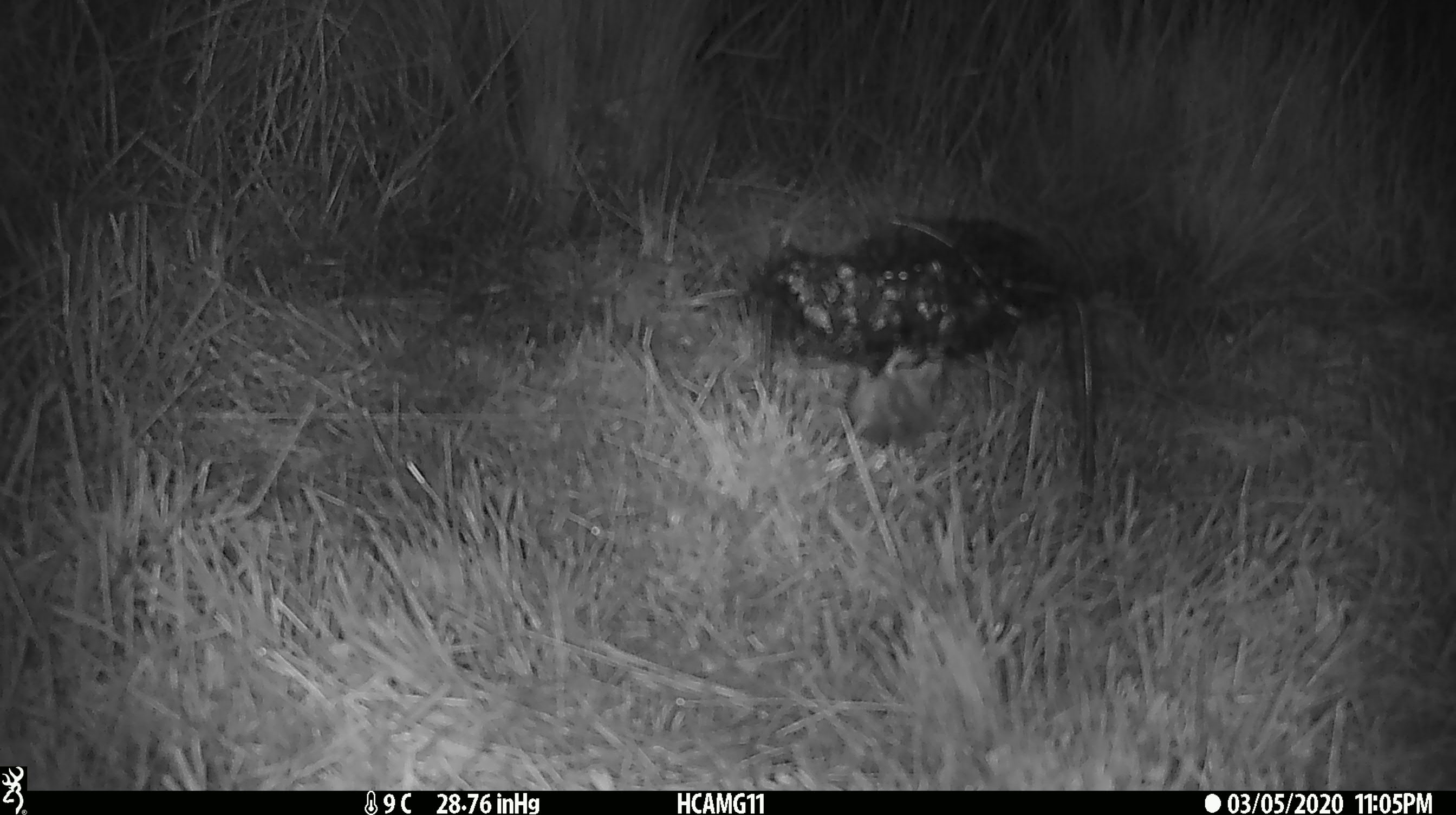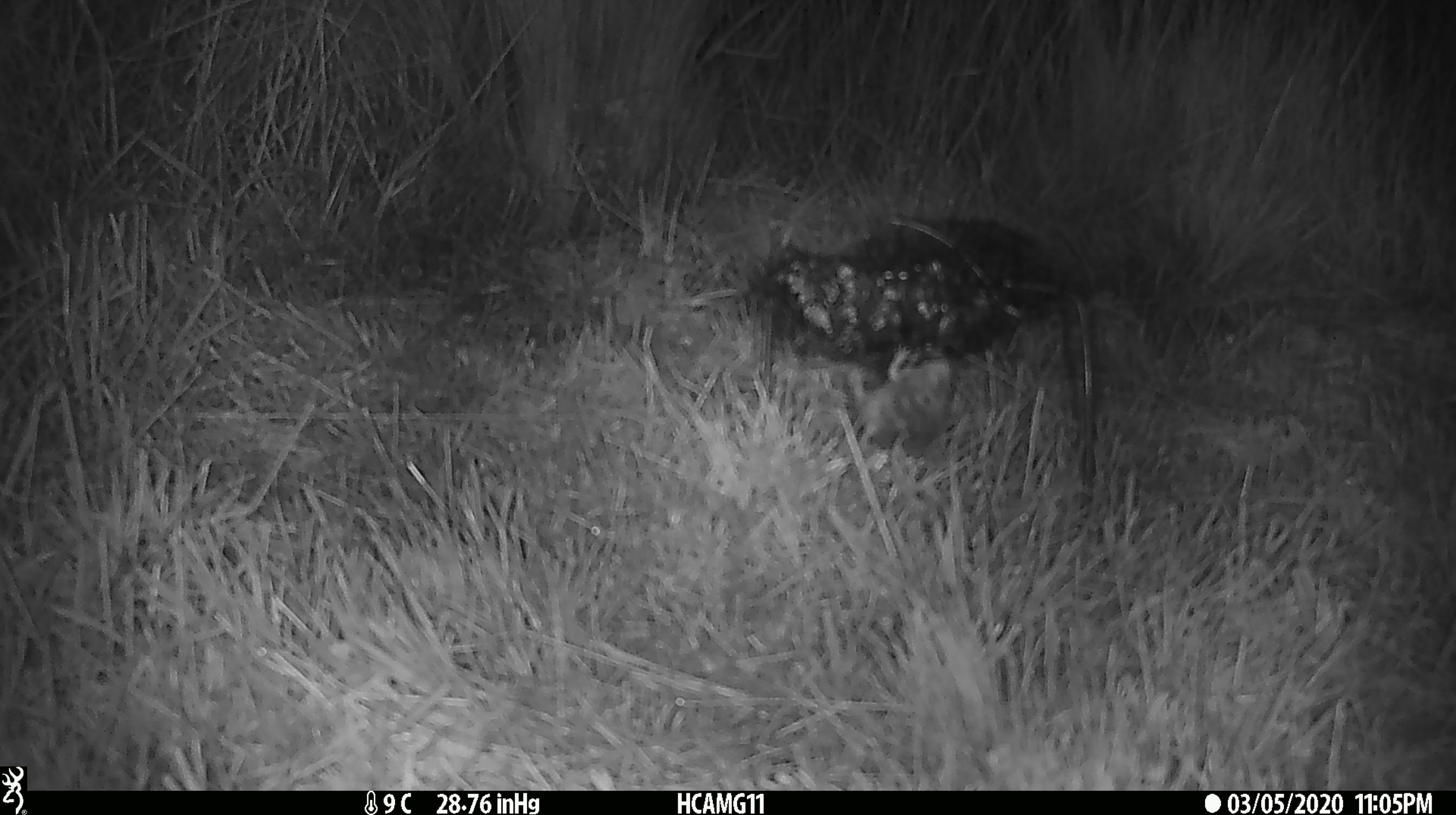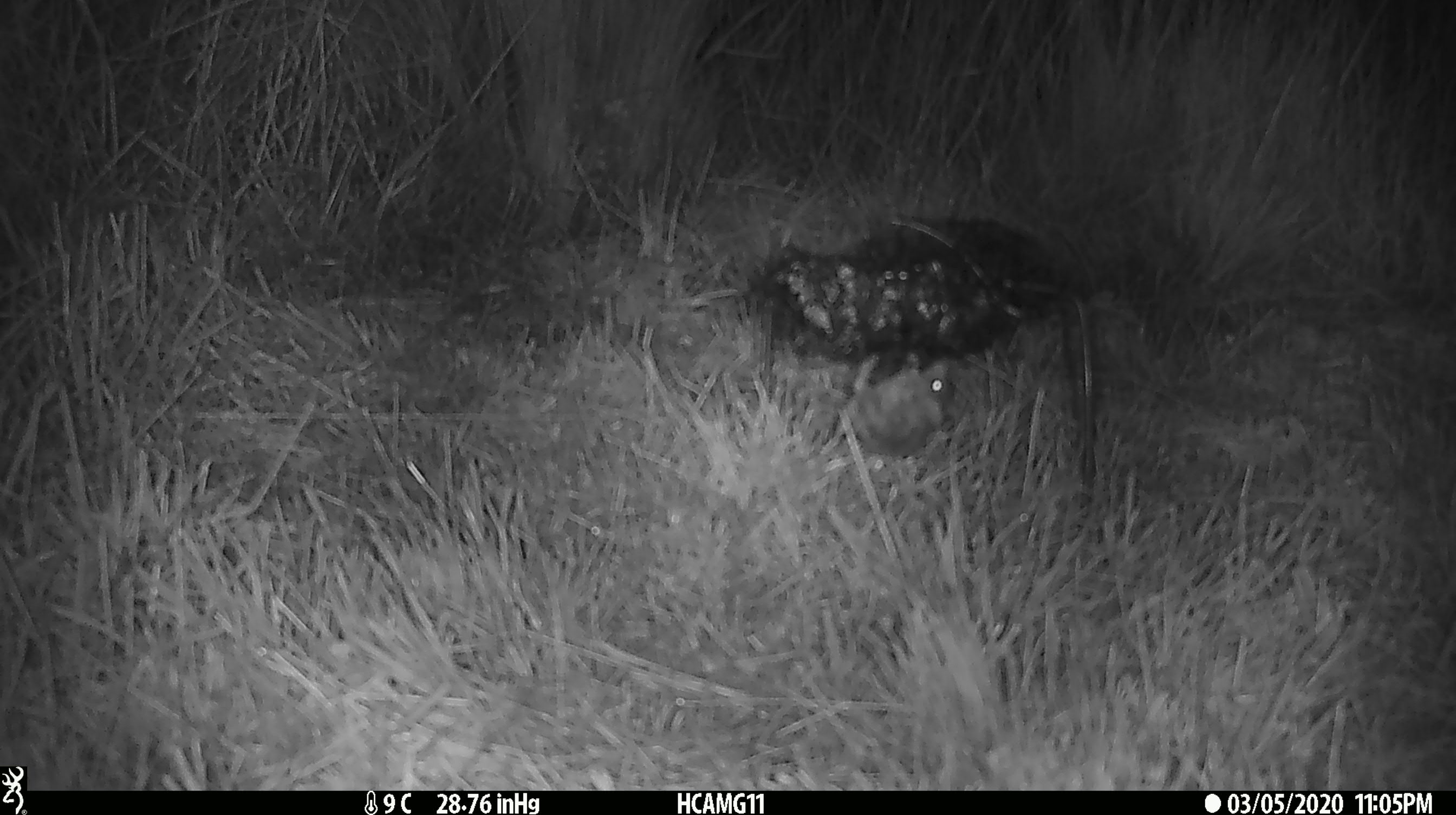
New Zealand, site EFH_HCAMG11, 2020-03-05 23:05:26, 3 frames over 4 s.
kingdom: Animalia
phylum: Chordata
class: Mammalia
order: Rodentia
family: Muridae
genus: Mus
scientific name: Mus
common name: mouse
Mouse (Mus).